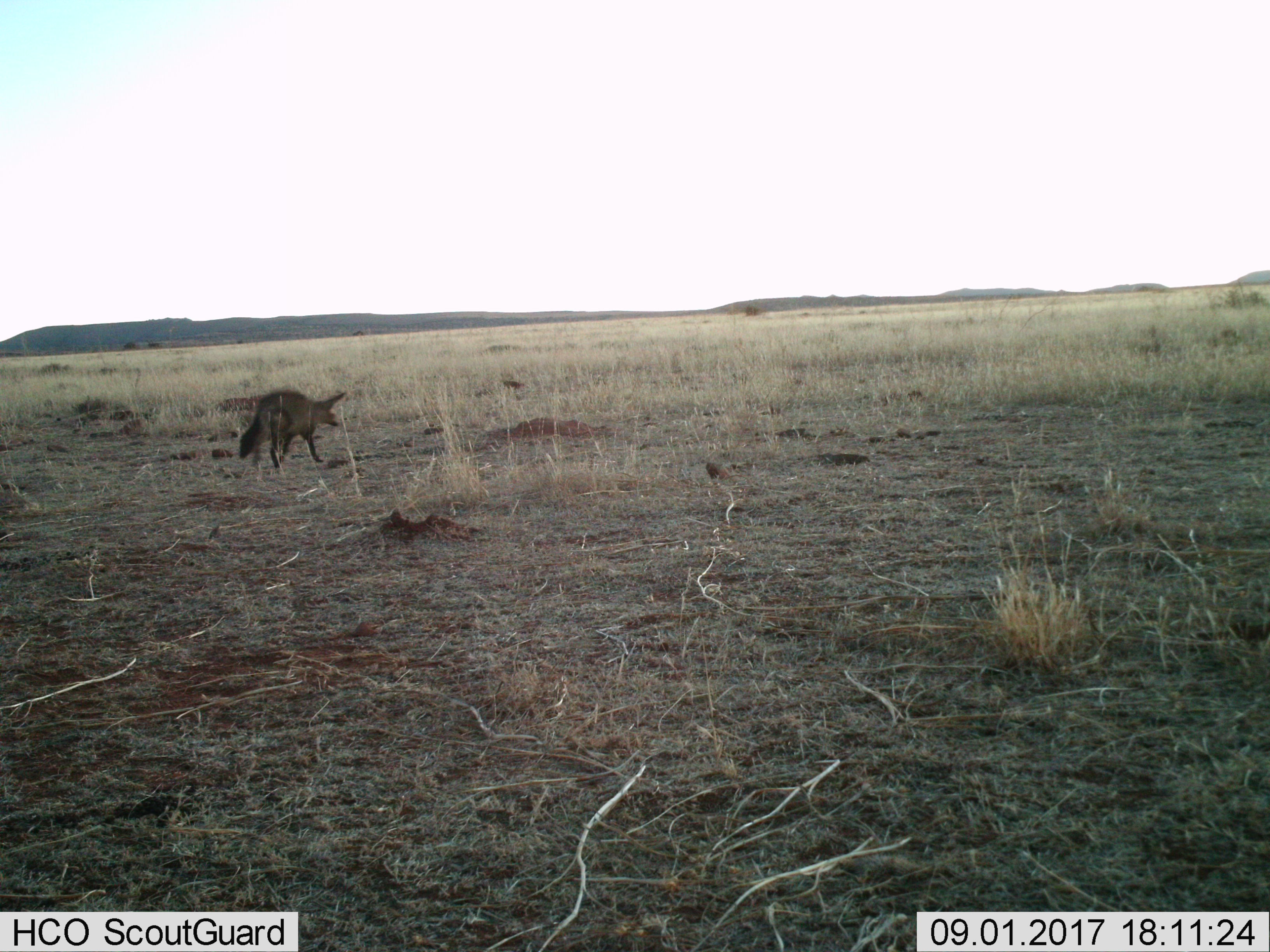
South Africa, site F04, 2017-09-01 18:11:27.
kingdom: Animalia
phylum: Chordata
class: Mammalia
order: Carnivora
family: Canidae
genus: Otocyon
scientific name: Otocyon megalotis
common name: bat-eared fox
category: foxbateared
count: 1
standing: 22%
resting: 0%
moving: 89%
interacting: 0%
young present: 0%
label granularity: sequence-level